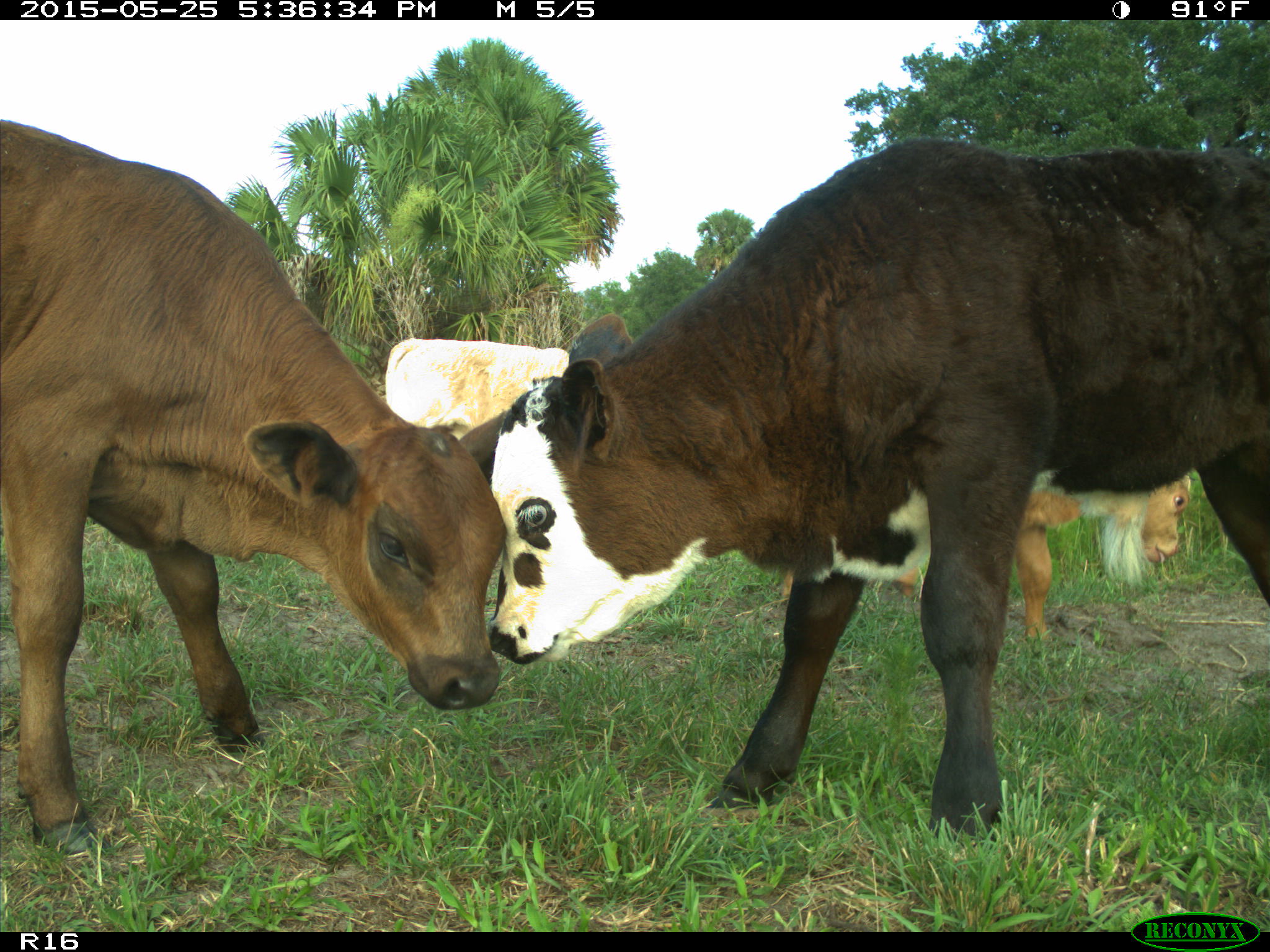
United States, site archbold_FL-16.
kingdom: Animalia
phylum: Chordata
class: Mammalia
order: Artiodactyla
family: Bovidae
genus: Bos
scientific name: Bos taurus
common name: domestic cow